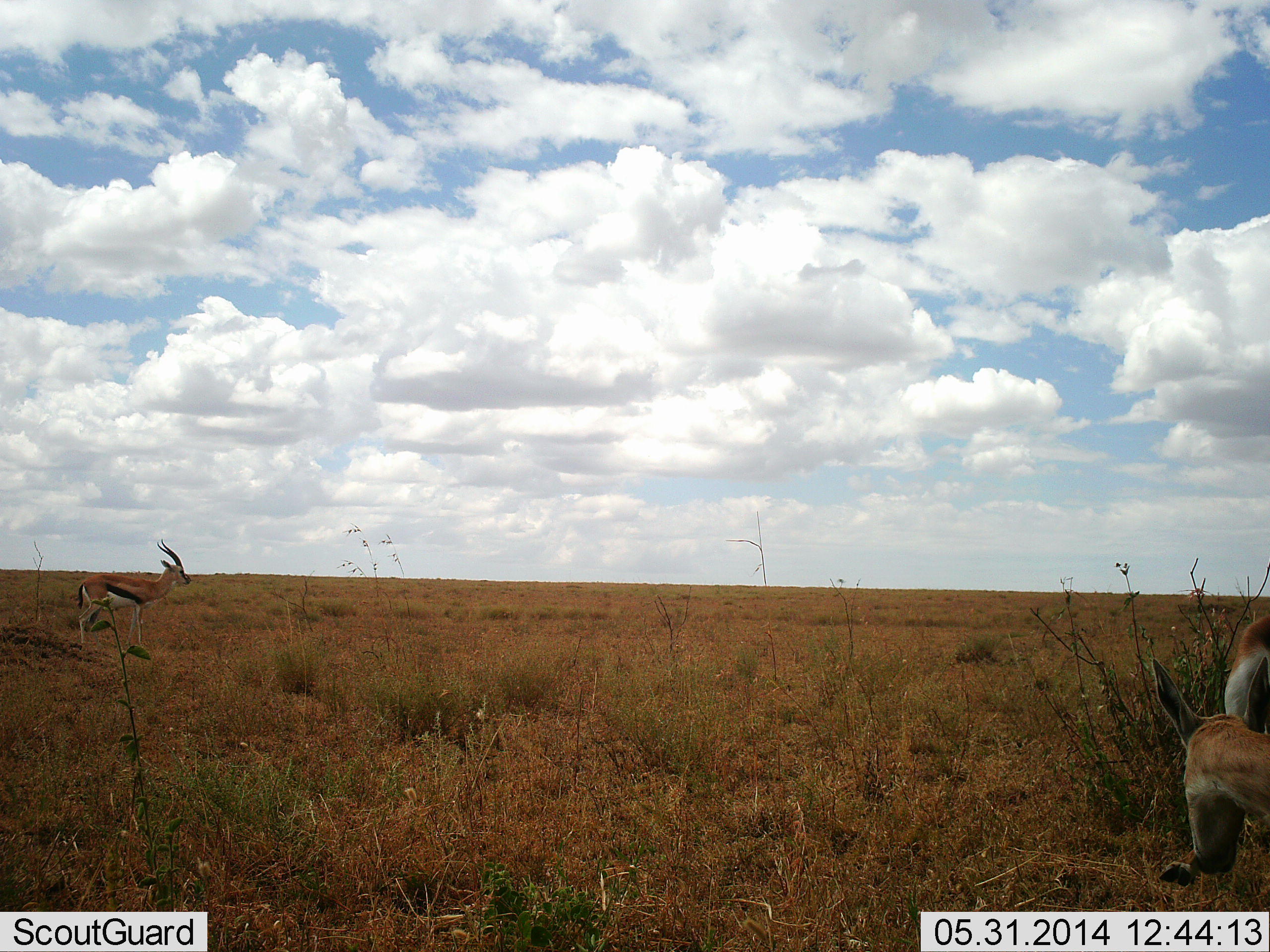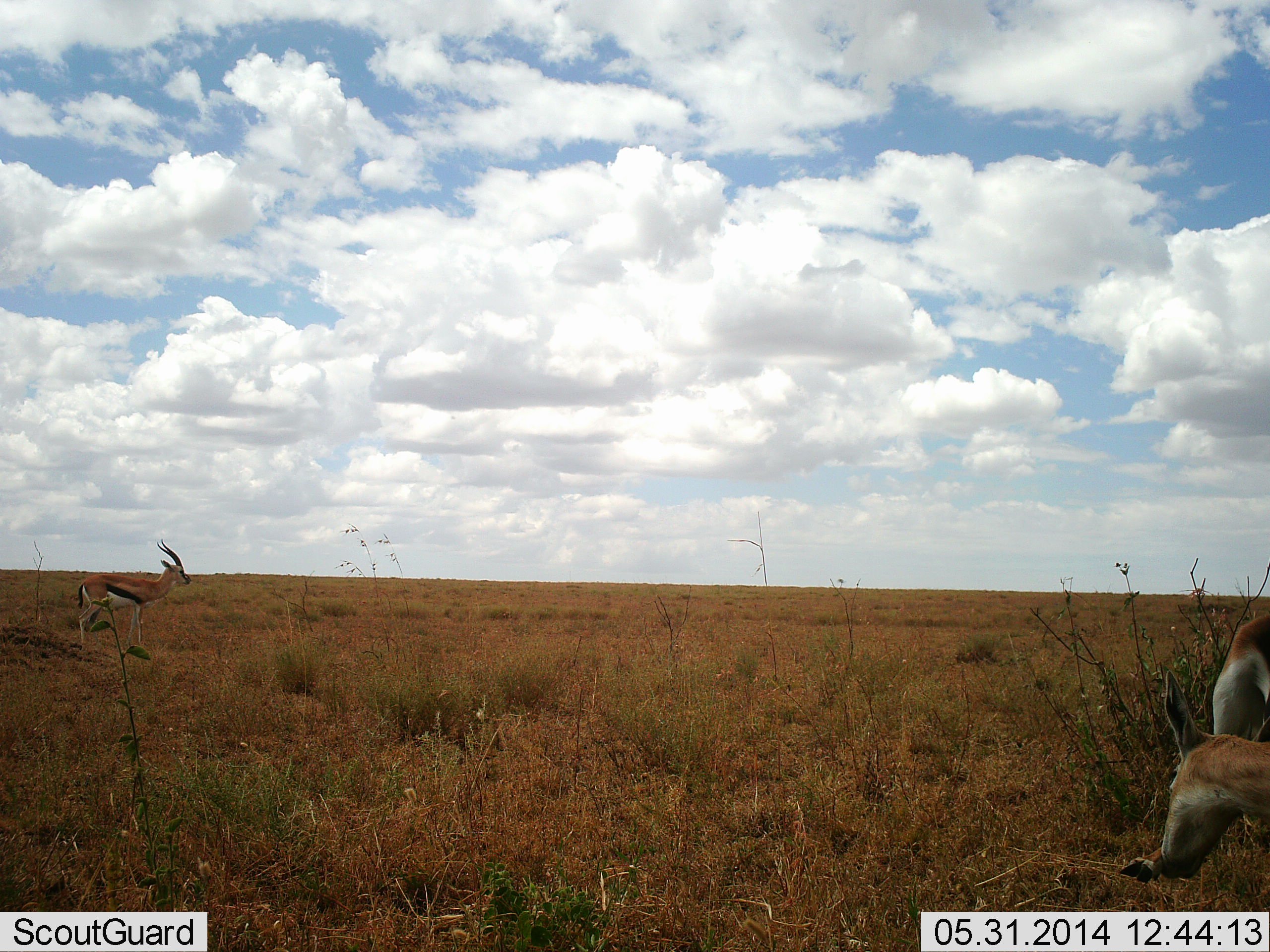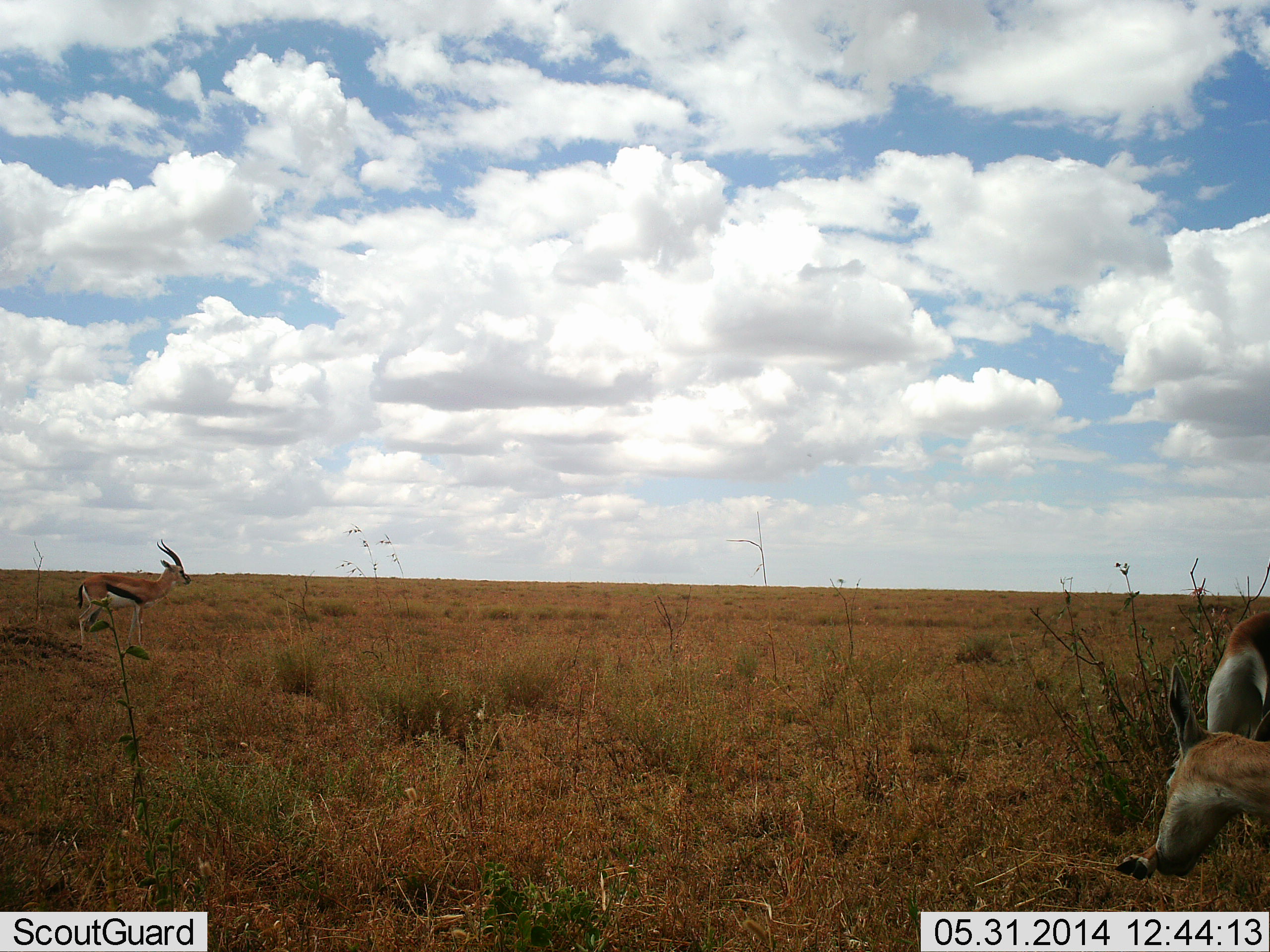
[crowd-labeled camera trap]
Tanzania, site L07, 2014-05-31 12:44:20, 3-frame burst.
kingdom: Animalia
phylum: Chordata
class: Mammalia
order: Artiodactyla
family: Bovidae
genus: Eudorcas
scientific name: Eudorcas thomsonii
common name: thomson's gazelle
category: gazellethomsons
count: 2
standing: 100%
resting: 20%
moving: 0%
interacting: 10%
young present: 0%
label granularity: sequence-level